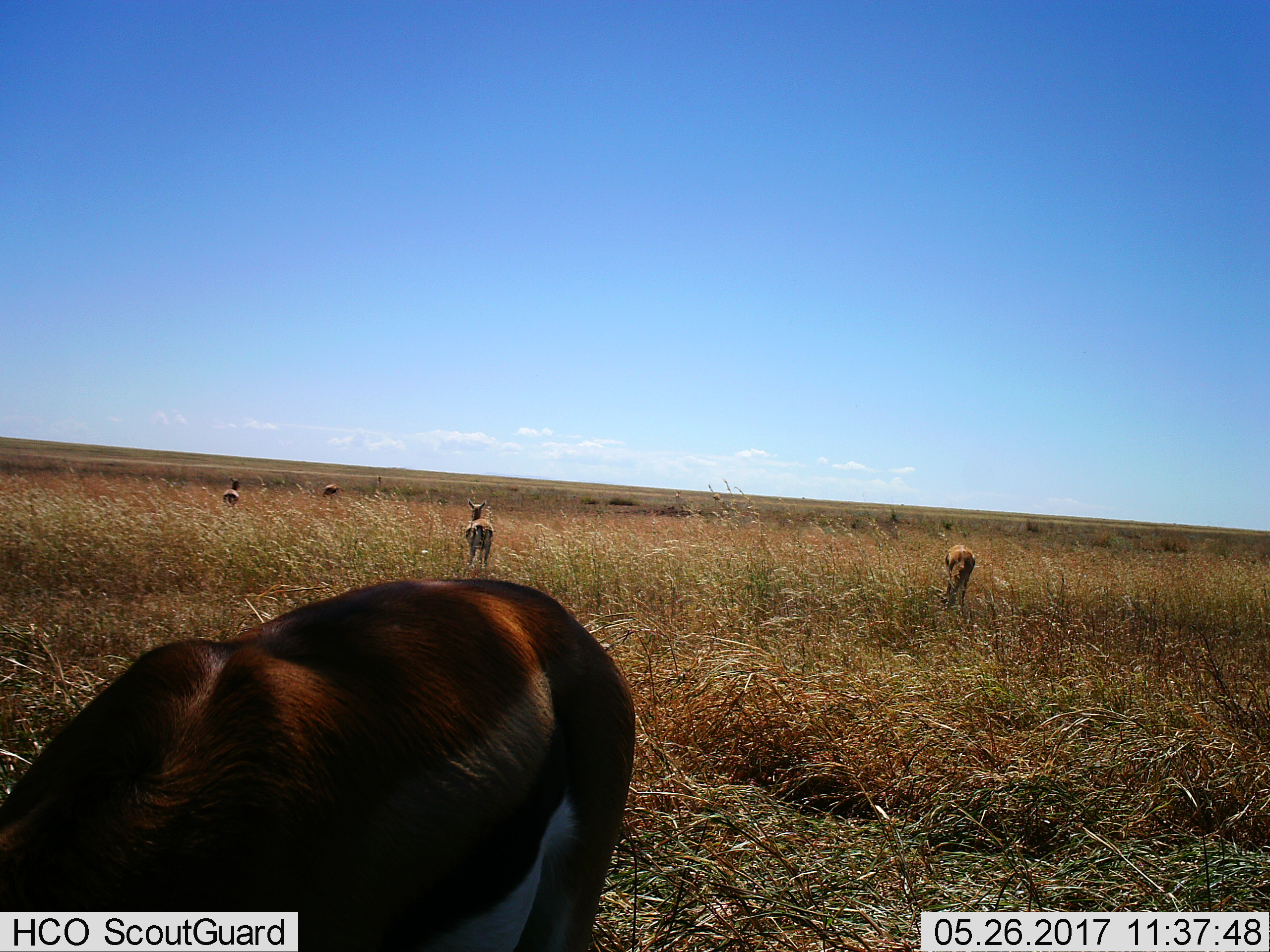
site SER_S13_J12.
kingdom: Animalia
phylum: Chordata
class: Mammalia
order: Artiodactyla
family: Bovidae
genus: Eudorcas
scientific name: Eudorcas thomsonii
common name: thomson's gazelle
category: gazellethomsons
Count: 5.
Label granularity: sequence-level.